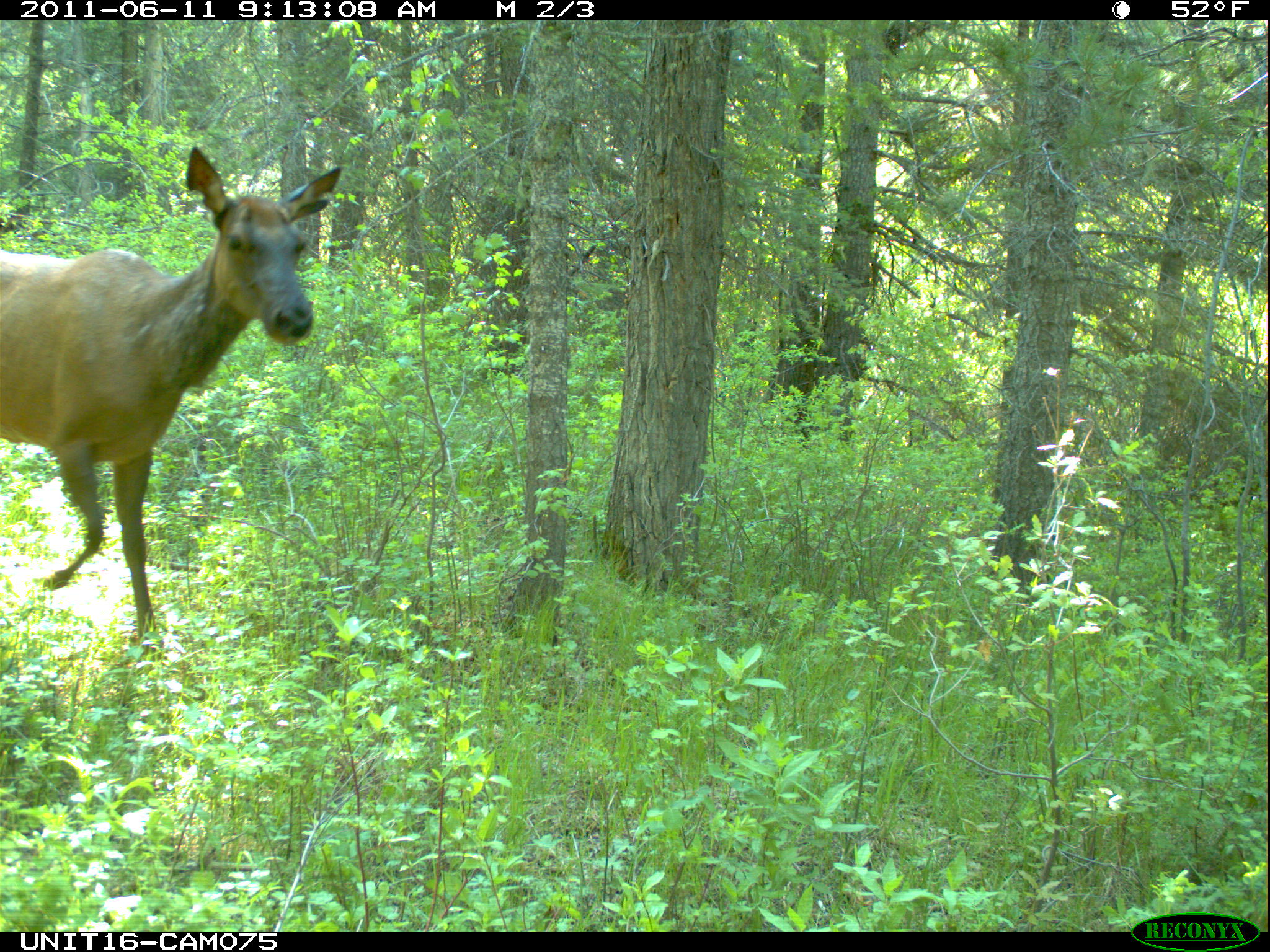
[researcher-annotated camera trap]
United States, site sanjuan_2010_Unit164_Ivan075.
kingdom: Animalia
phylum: Chordata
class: Mammalia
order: Artiodactyla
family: Cervidae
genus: Cervus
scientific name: Cervus elaphus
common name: red deer